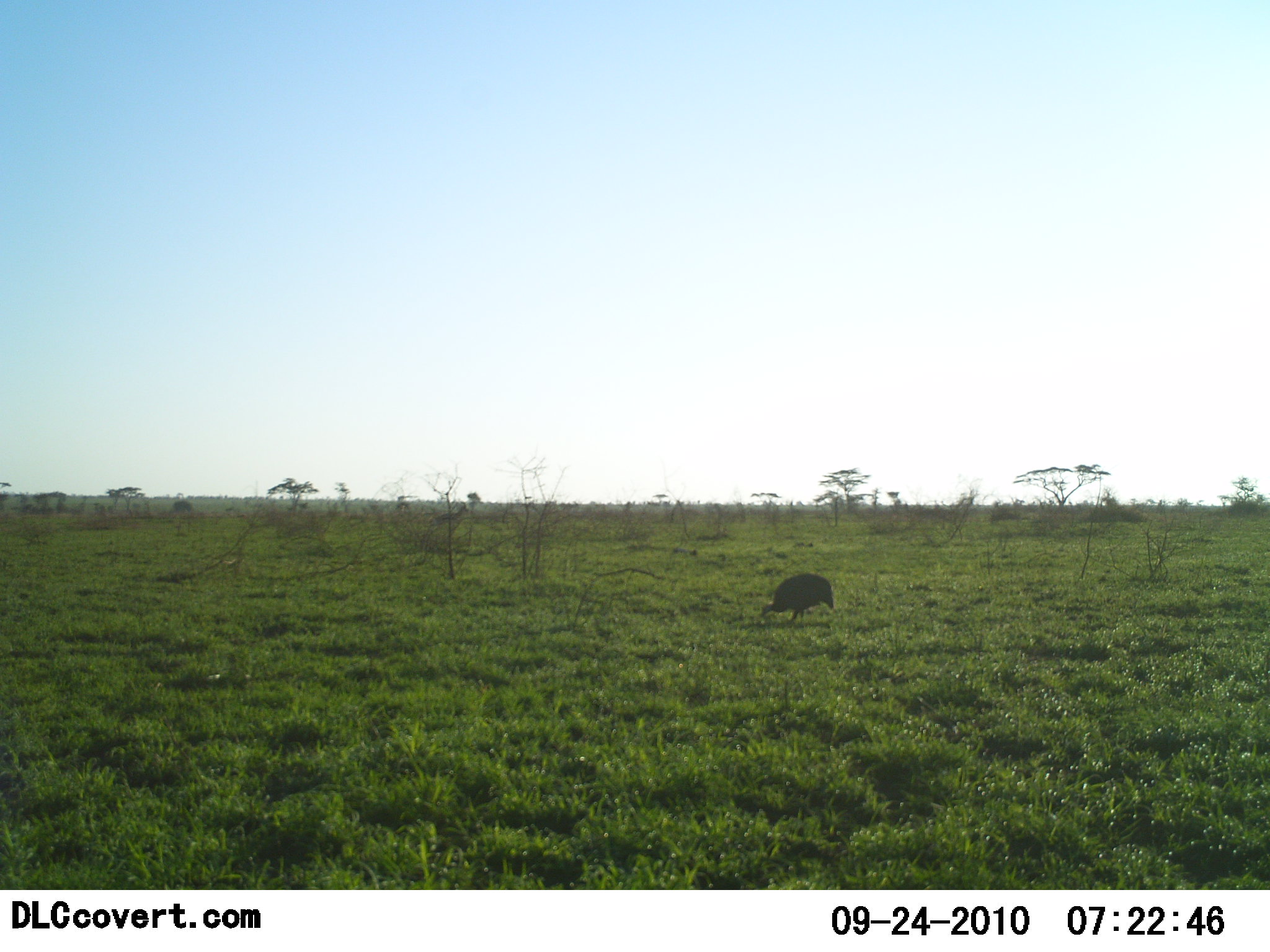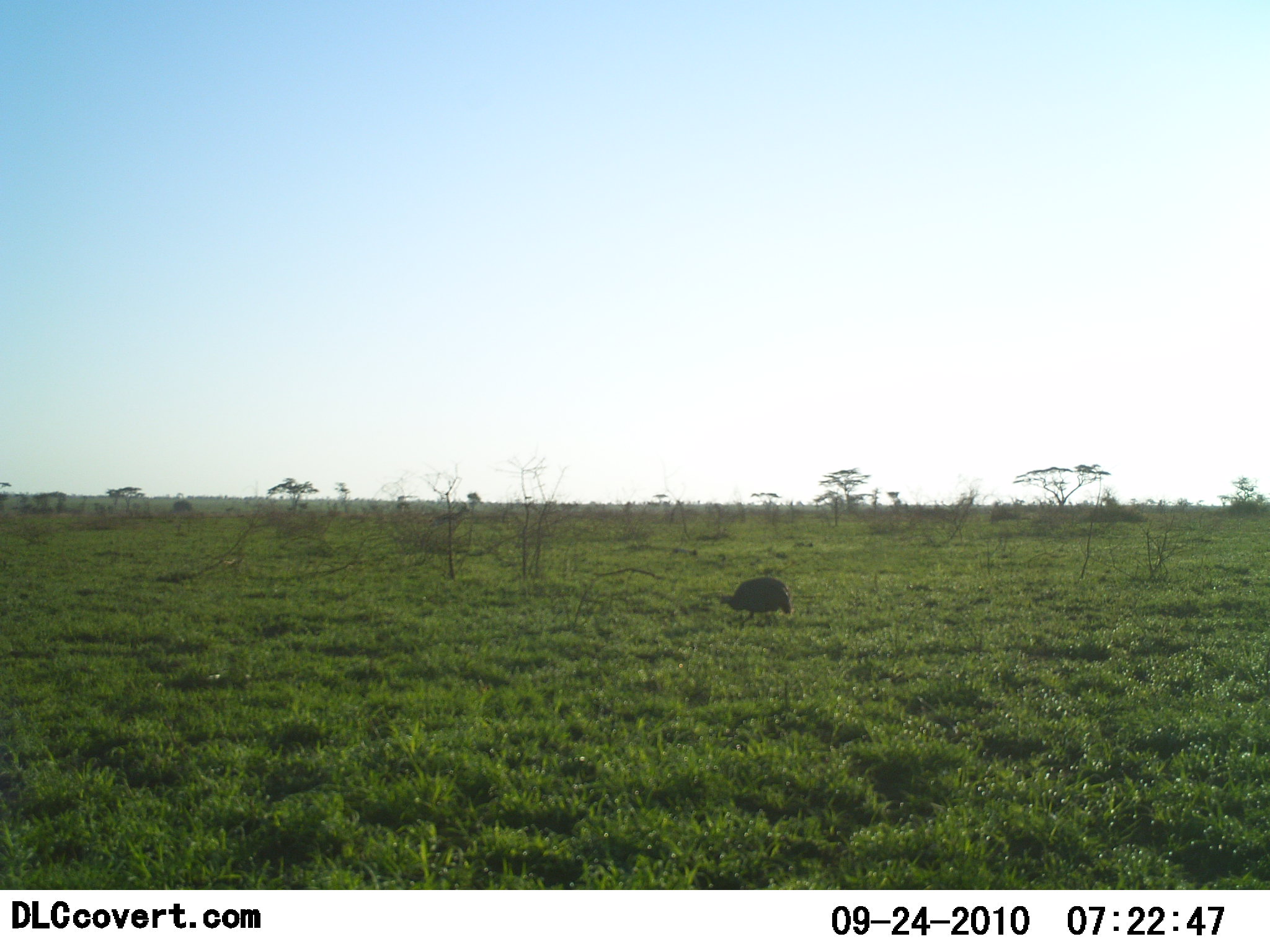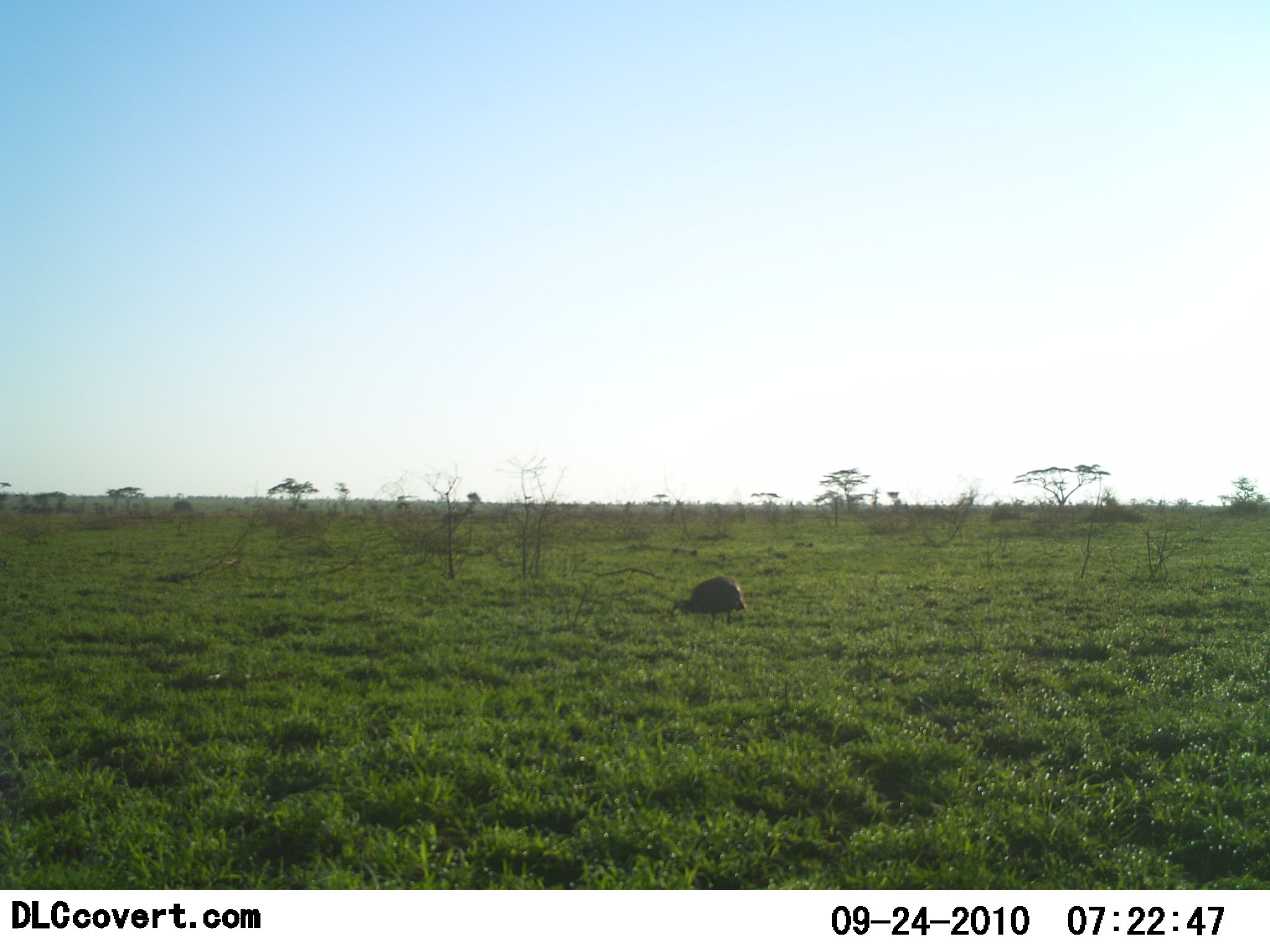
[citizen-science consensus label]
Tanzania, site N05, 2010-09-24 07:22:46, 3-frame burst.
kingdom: Animalia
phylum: Chordata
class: Aves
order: Galliformes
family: Numididae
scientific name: Numididae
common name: guinea fowl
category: guineafowl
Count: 1.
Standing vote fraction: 0%.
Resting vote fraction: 0%.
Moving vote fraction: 90%.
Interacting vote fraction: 0%.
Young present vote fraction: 0%.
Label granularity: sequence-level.